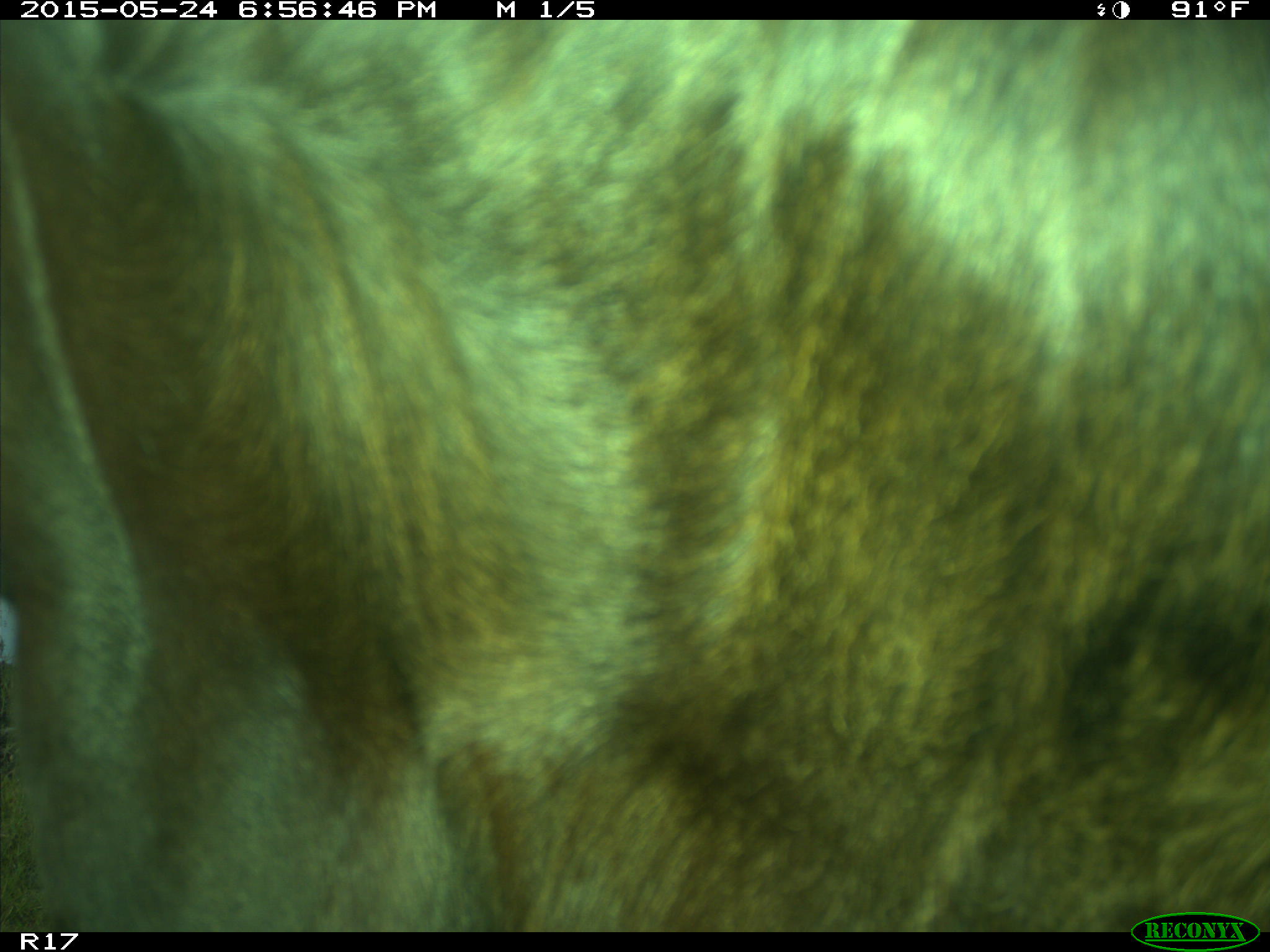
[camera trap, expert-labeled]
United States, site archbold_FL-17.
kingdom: Animalia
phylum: Chordata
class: Mammalia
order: Artiodactyla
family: Bovidae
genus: Bos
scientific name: Bos taurus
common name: domestic cow